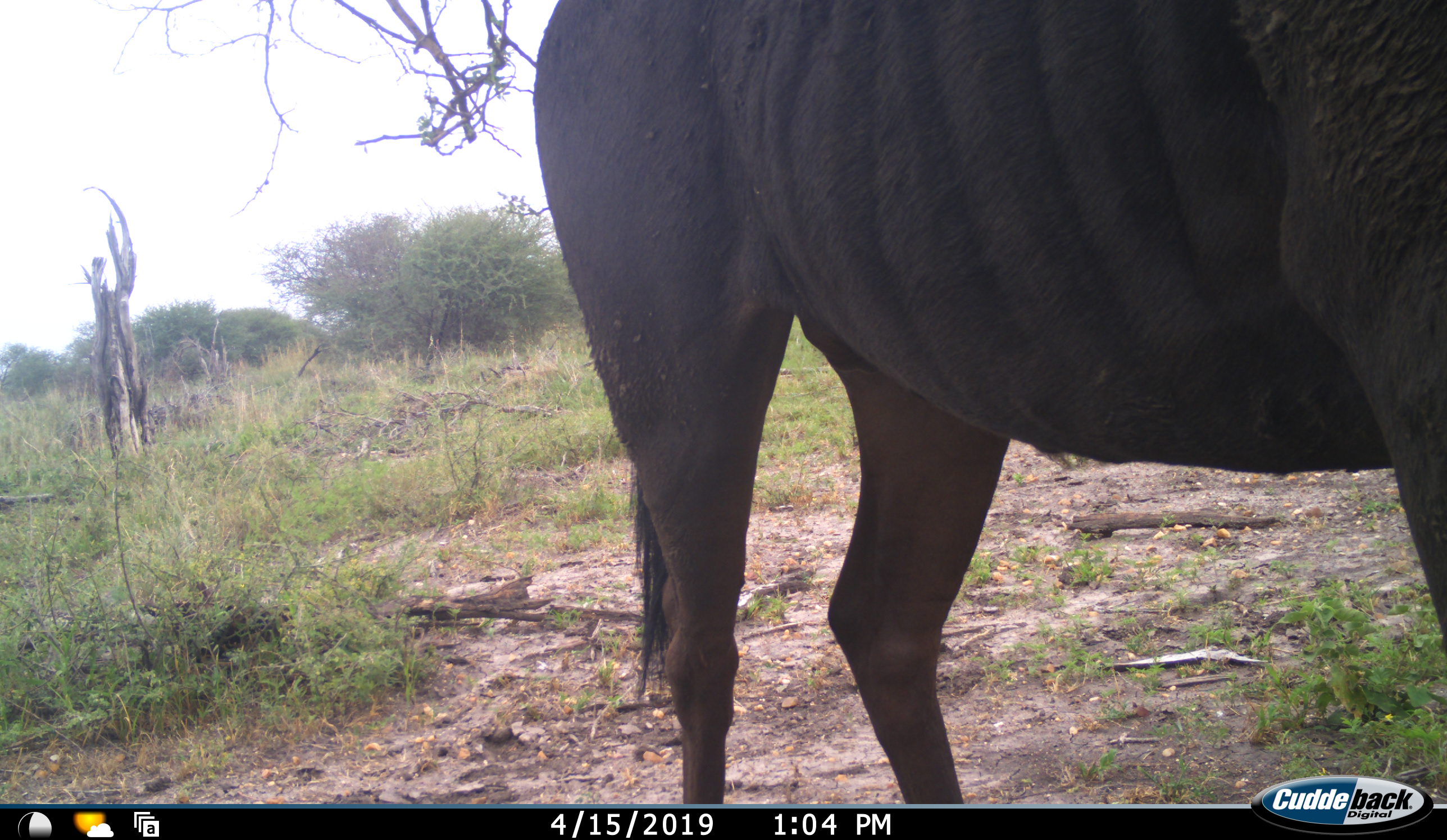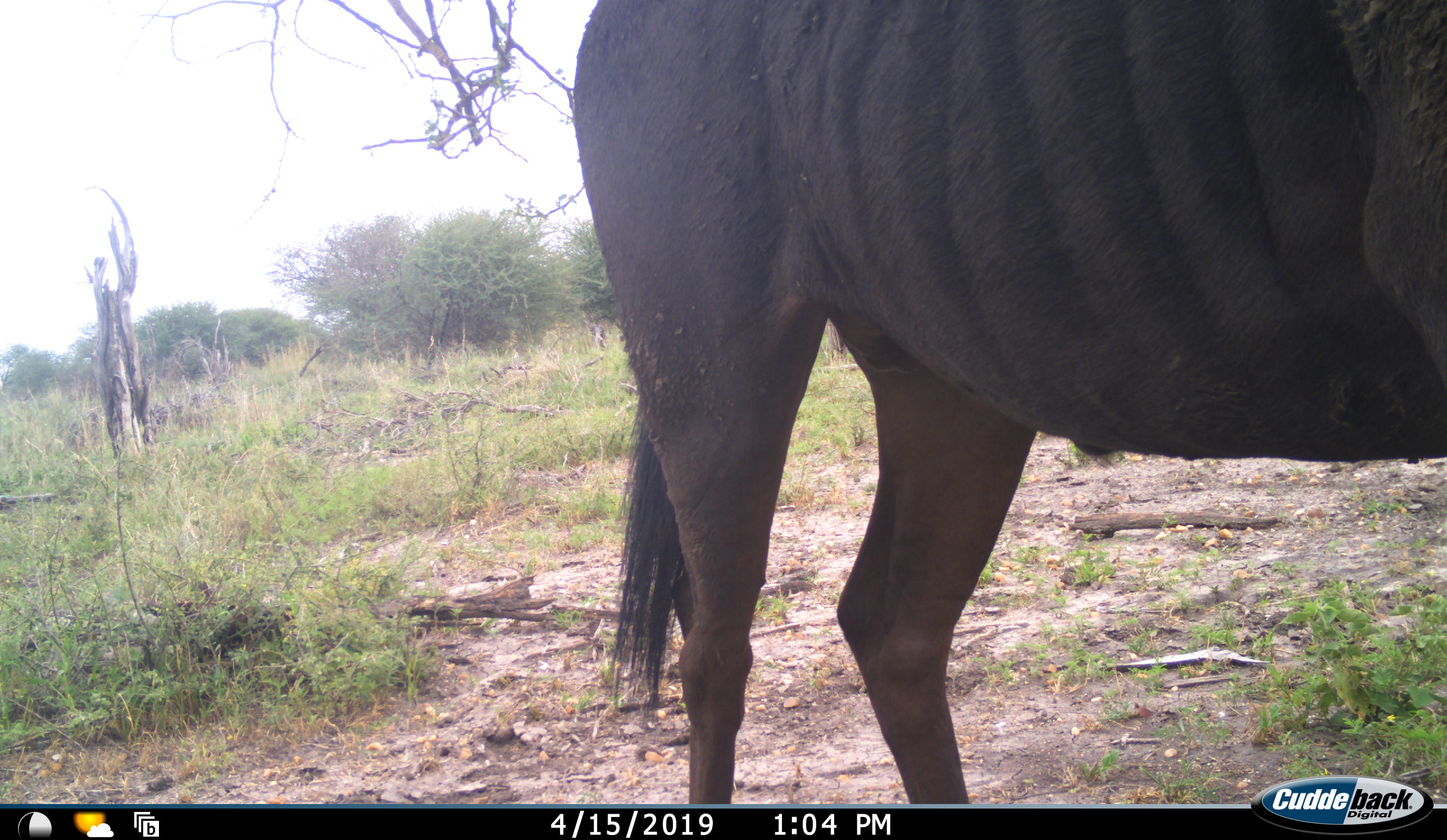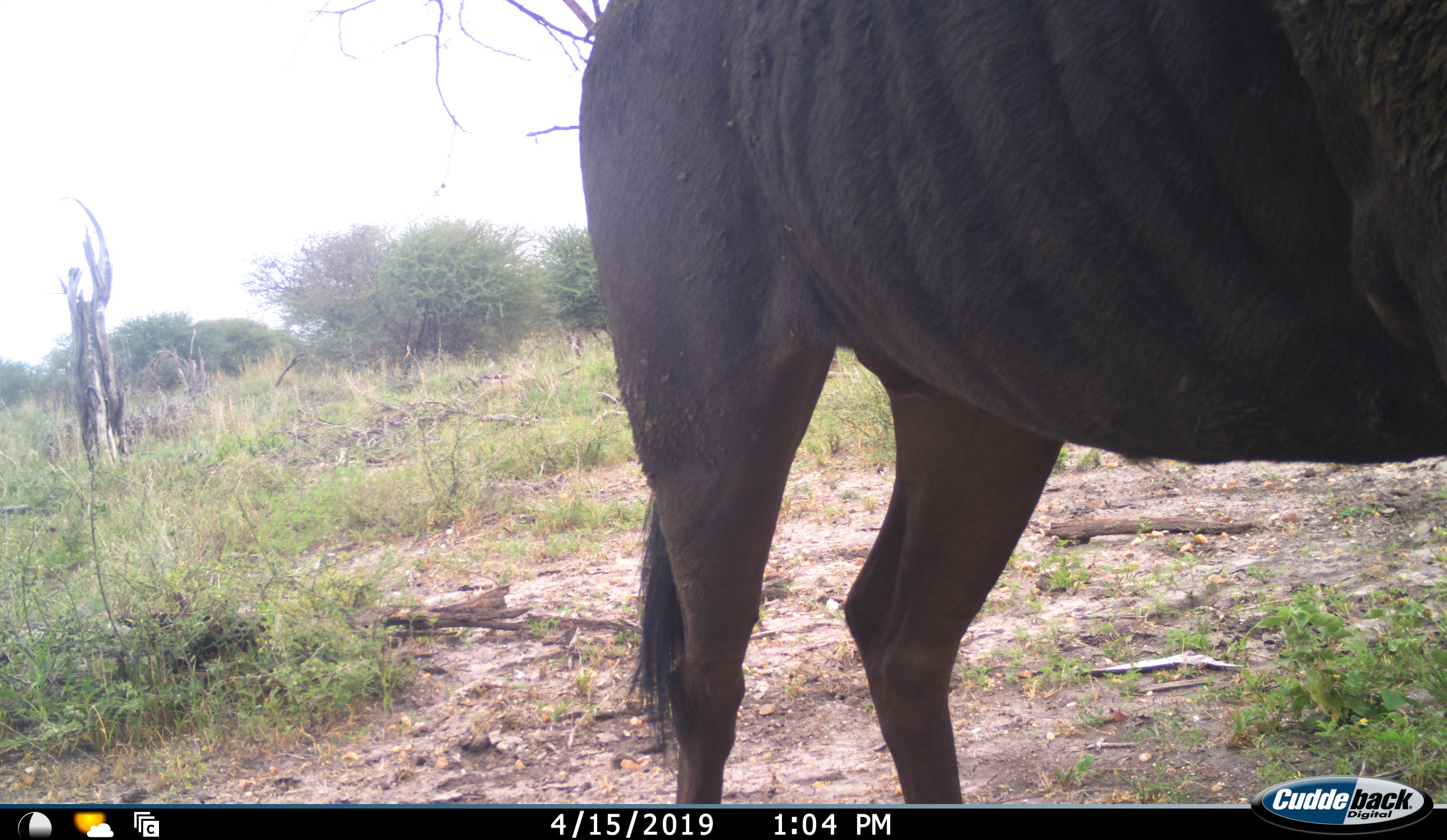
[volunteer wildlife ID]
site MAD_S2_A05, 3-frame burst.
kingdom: Animalia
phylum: Chordata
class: Mammalia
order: Artiodactyla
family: Bovidae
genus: Connochaetes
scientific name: Connochaetes taurinus taurinus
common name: blue wildebeest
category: wildebeestblue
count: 1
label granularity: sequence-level